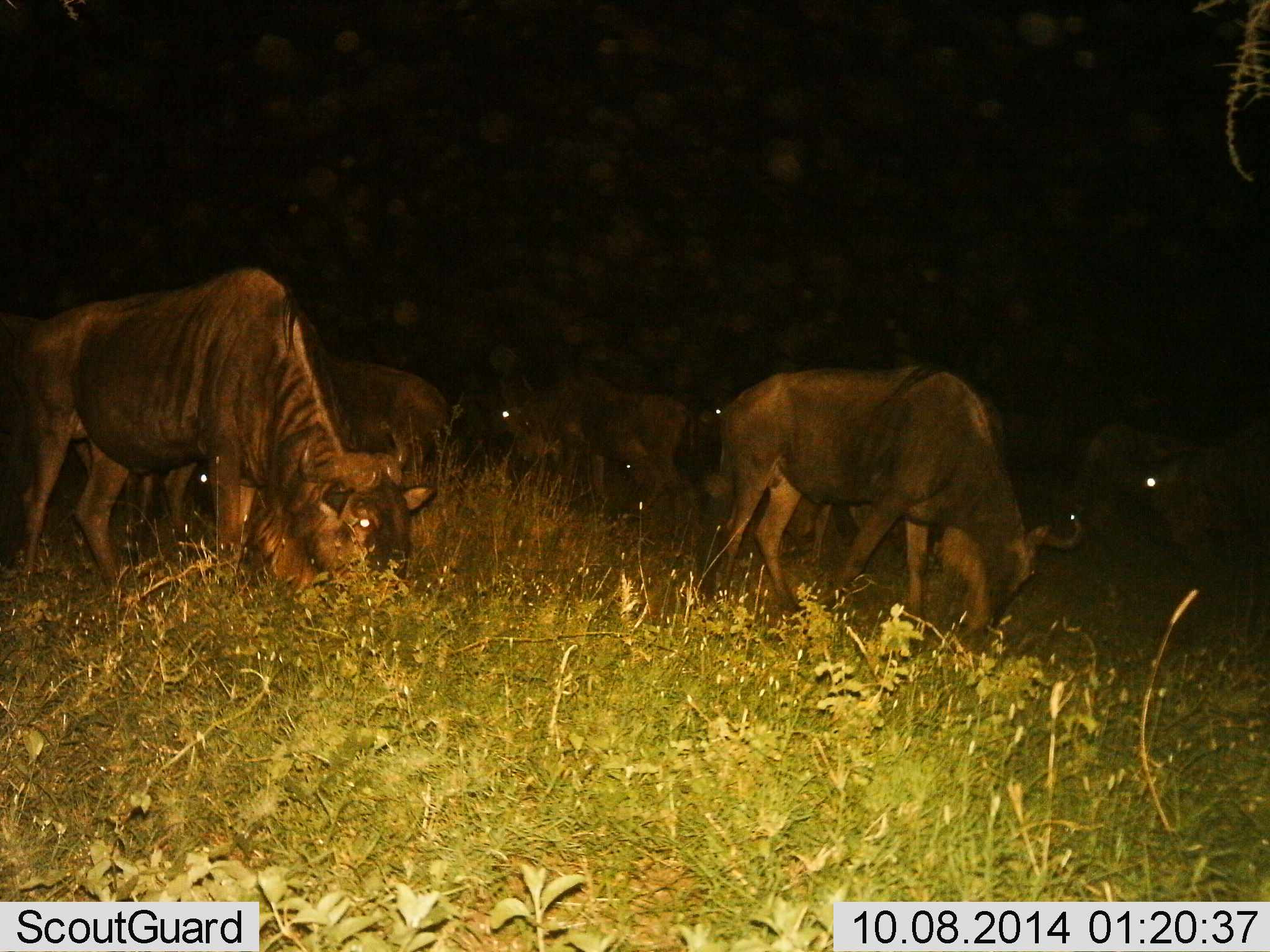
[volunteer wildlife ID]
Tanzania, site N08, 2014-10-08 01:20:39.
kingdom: Animalia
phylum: Chordata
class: Mammalia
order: Artiodactyla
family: Bovidae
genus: Connochaetes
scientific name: Connochaetes taurinus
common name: blue wildebeest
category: wildebeest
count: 8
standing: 60%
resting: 10%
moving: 10%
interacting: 10%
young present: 0%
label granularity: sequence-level